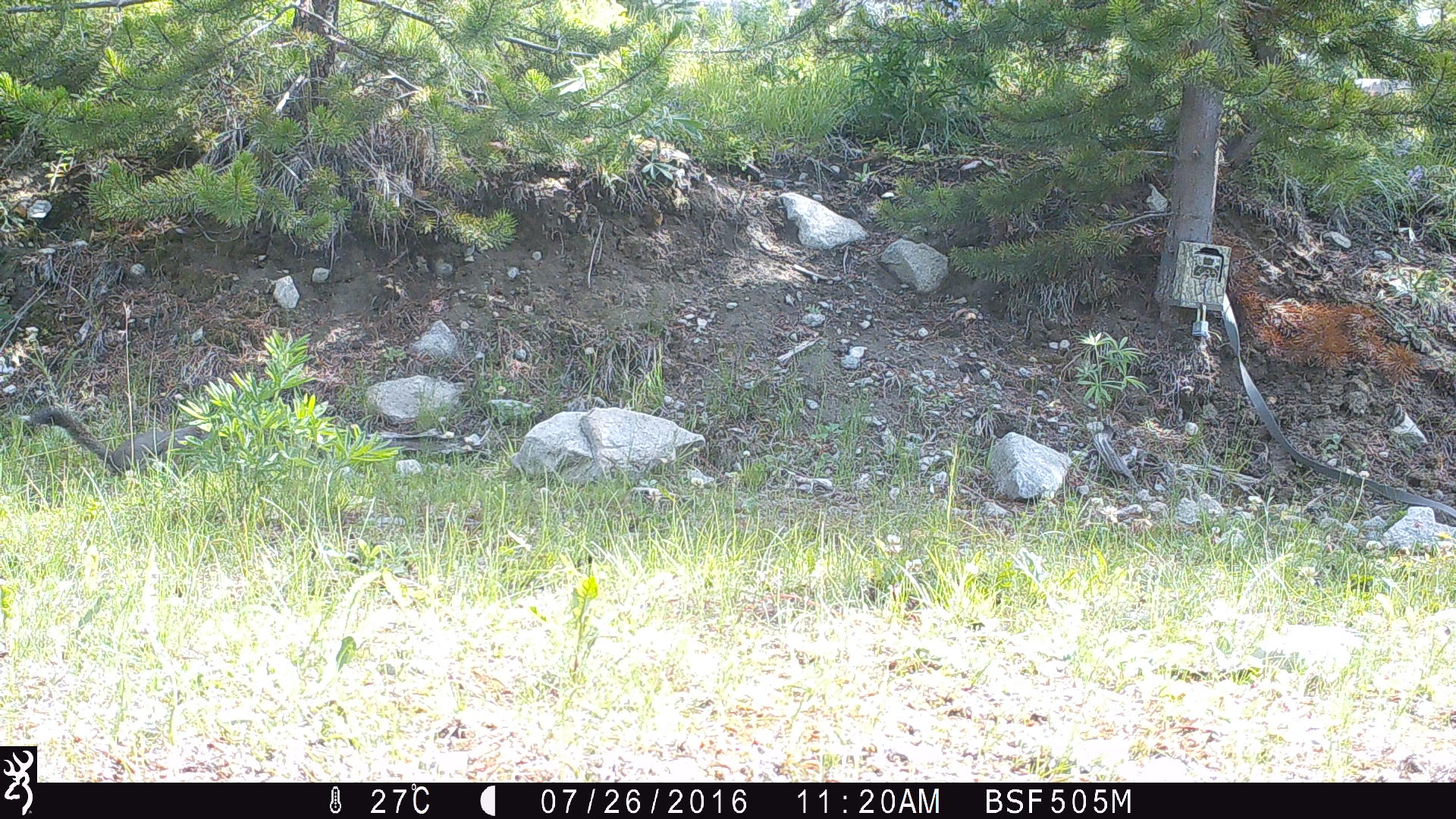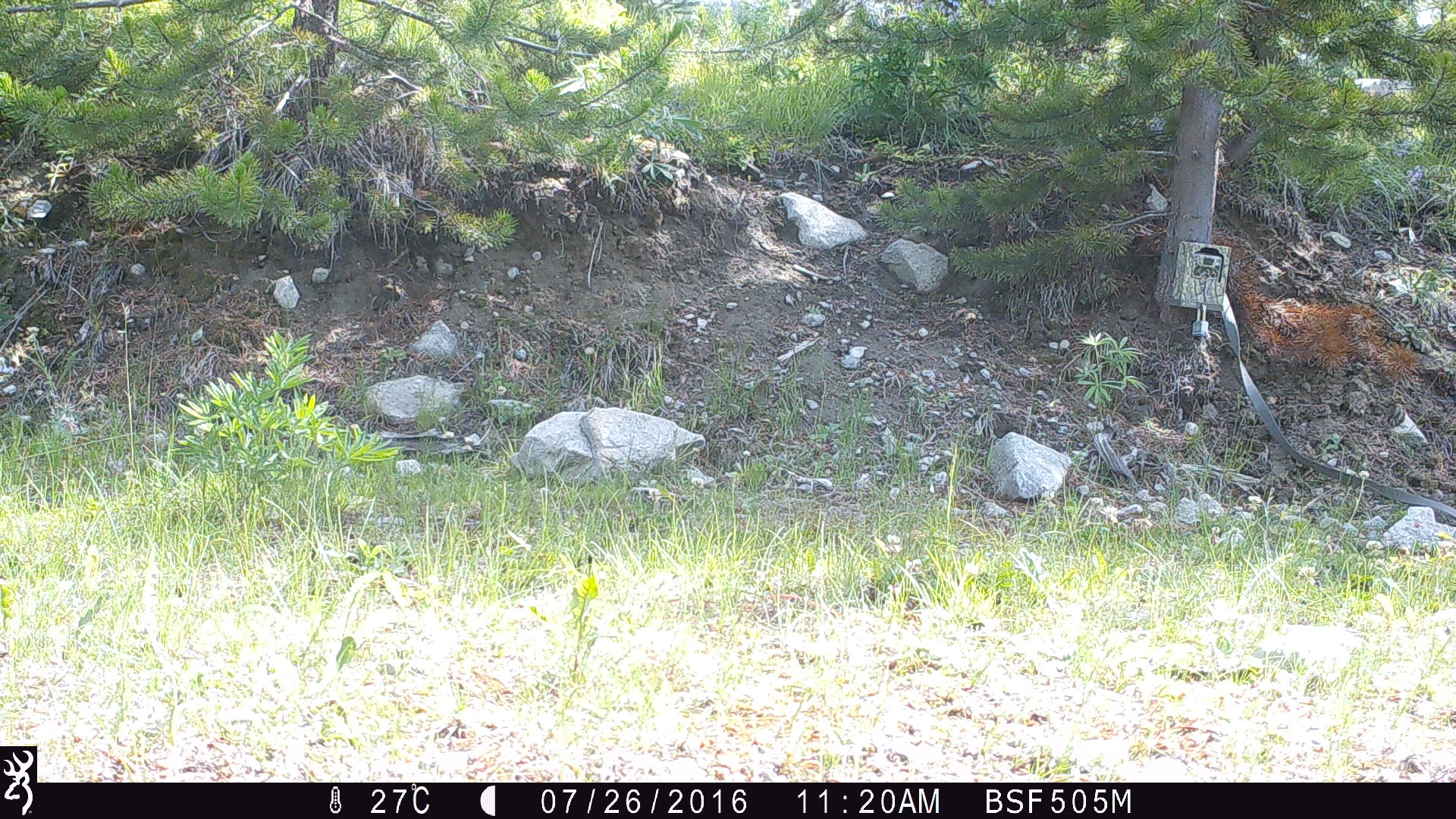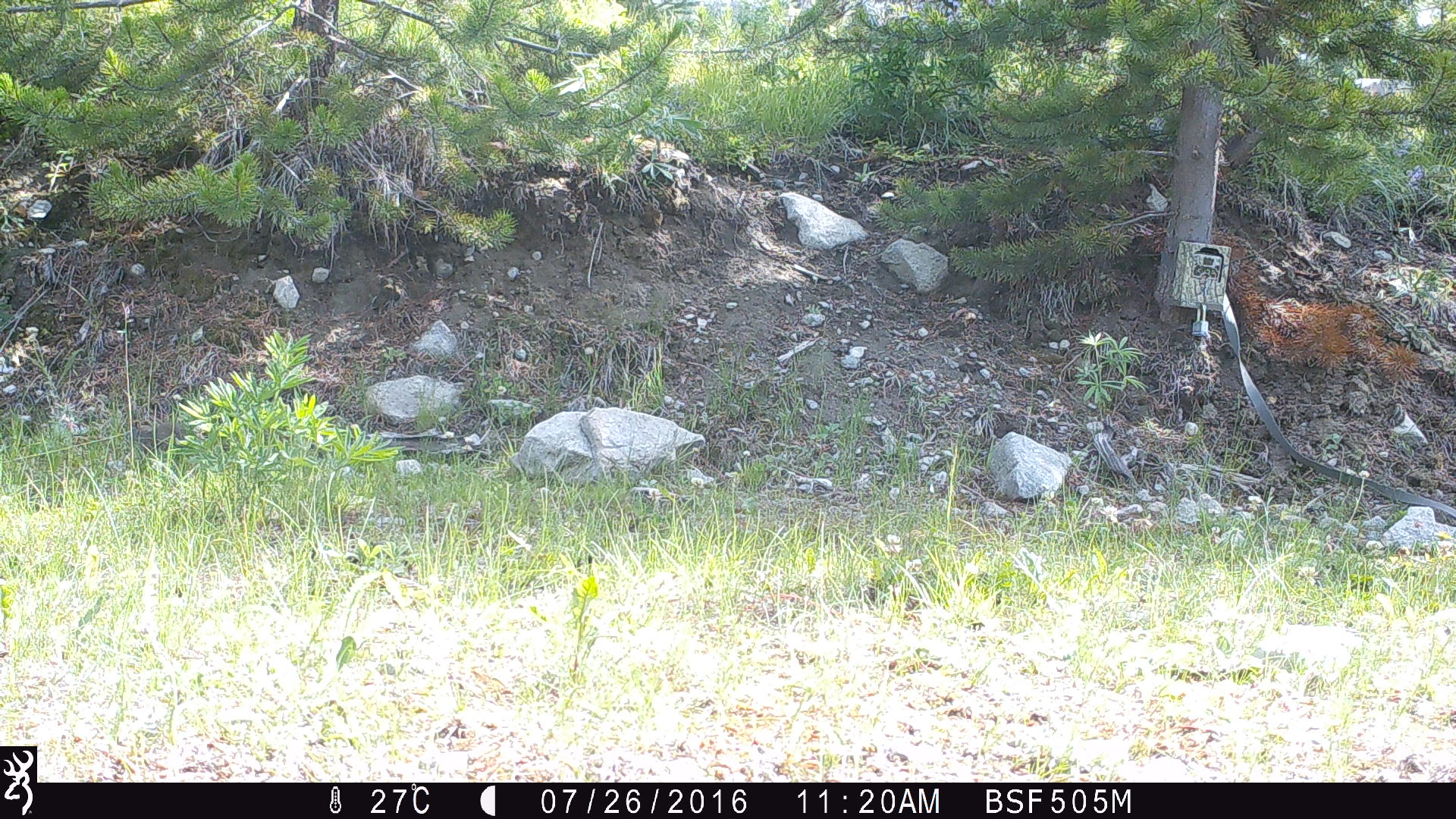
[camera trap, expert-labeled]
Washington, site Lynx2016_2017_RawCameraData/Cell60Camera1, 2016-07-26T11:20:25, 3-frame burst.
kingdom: Animalia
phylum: Chordata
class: Mammalia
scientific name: Mammalia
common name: small mammal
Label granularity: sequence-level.